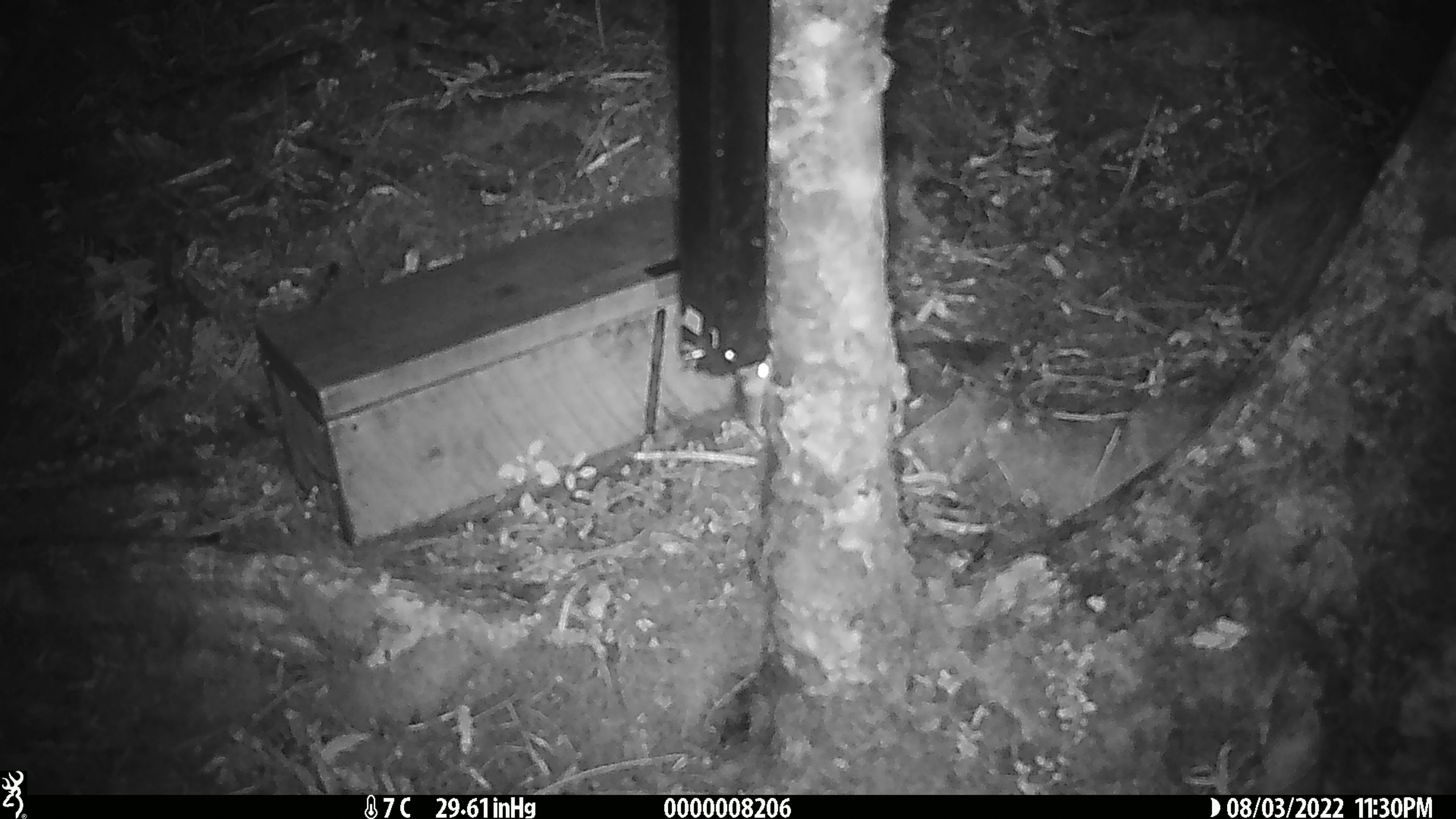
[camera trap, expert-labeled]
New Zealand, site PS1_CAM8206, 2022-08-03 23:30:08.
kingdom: Animalia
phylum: Chordata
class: Mammalia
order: Rodentia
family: Muridae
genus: Mus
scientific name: Mus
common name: mouse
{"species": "mouse (Mus)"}